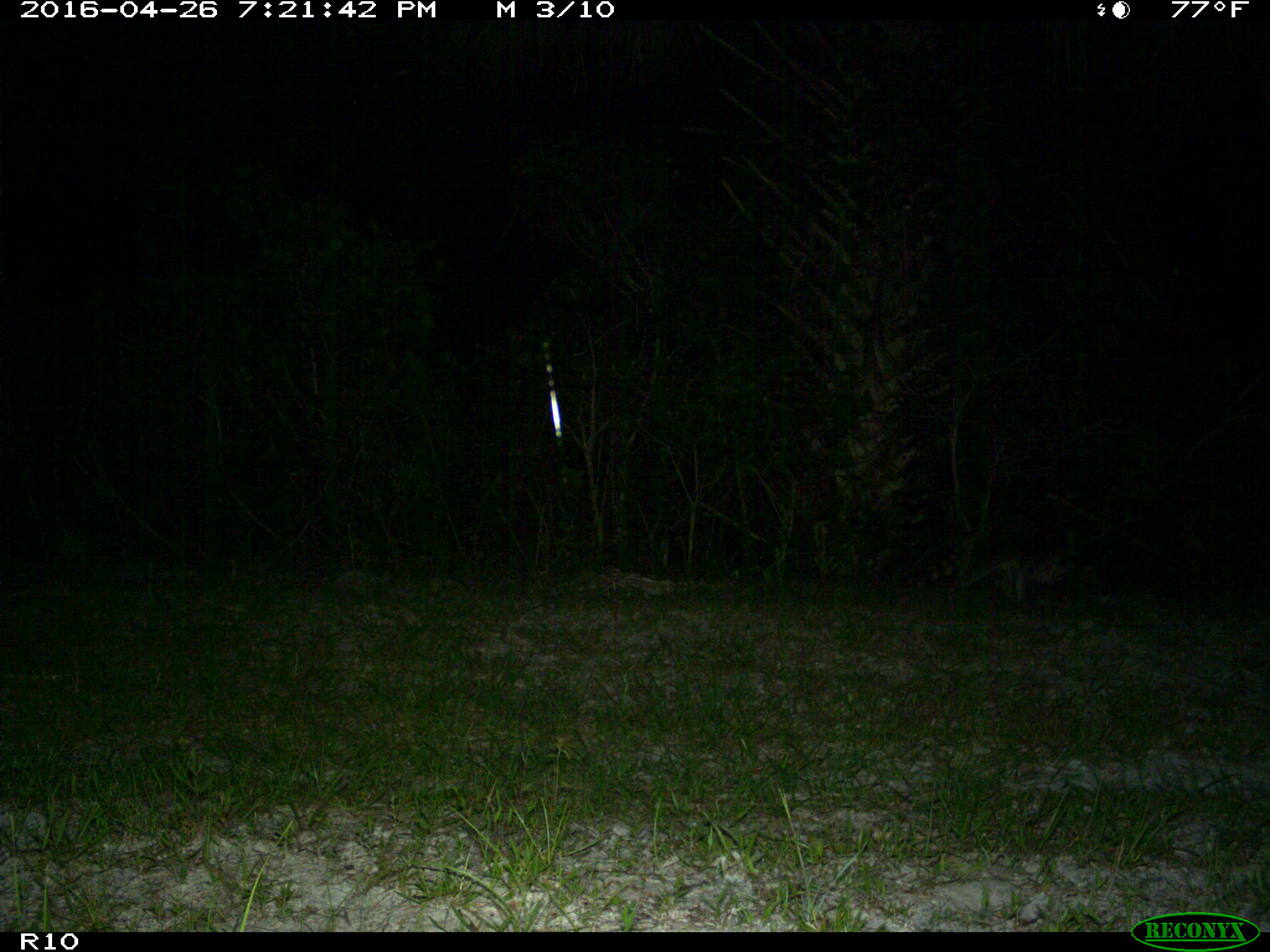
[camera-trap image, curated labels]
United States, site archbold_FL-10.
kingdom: Animalia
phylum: Chordata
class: Mammalia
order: Carnivora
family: Procyonidae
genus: Procyon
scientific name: Procyon lotor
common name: common raccoon